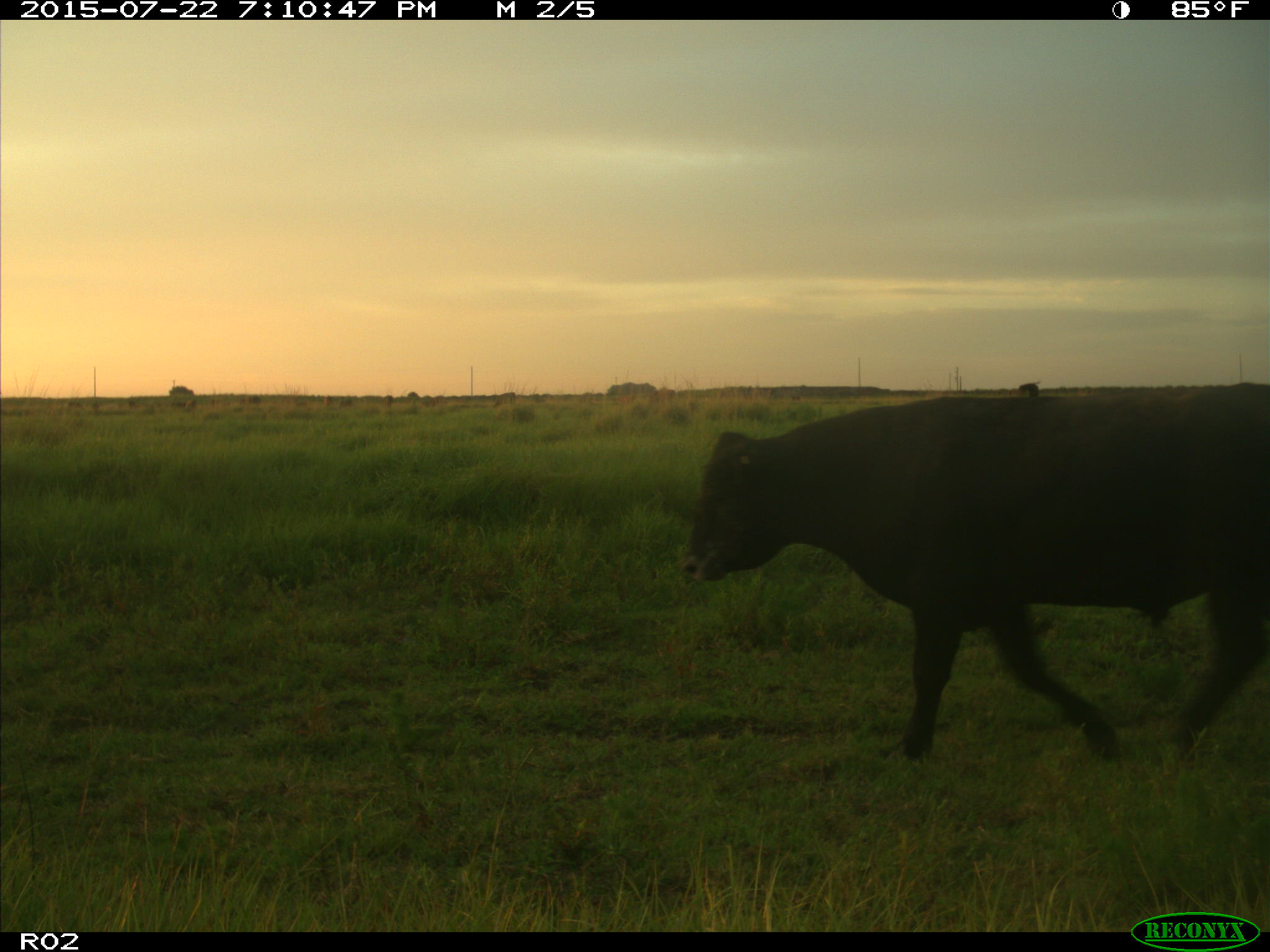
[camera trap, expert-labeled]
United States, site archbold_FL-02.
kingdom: Animalia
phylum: Chordata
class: Mammalia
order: Artiodactyla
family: Bovidae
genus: Bos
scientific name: Bos taurus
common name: domestic cow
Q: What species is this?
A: Bos taurus (domestic cow).